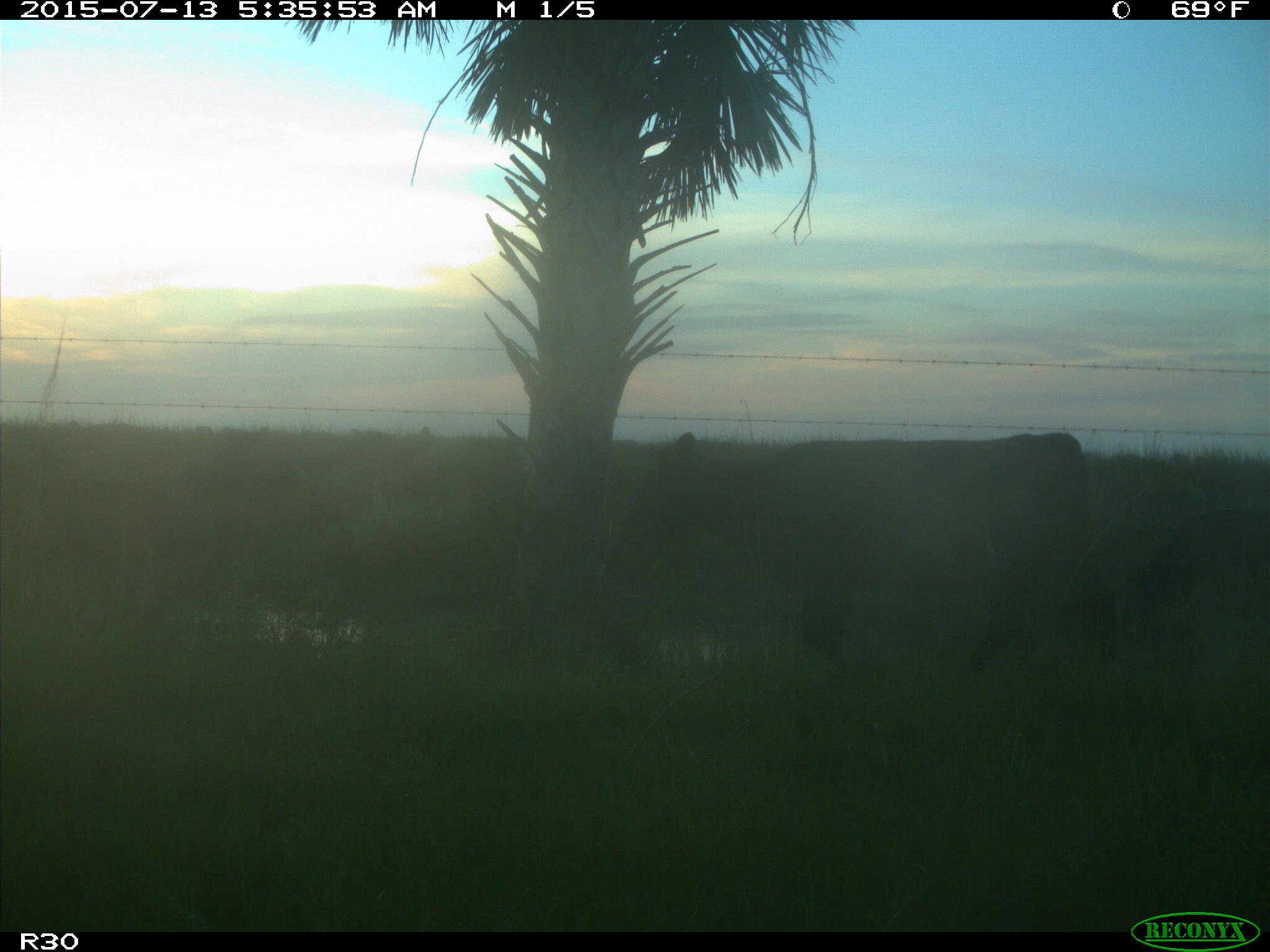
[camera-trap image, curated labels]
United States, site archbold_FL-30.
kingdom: Animalia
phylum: Chordata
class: Mammalia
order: Artiodactyla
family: Bovidae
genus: Bos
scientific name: Bos taurus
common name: domestic cow